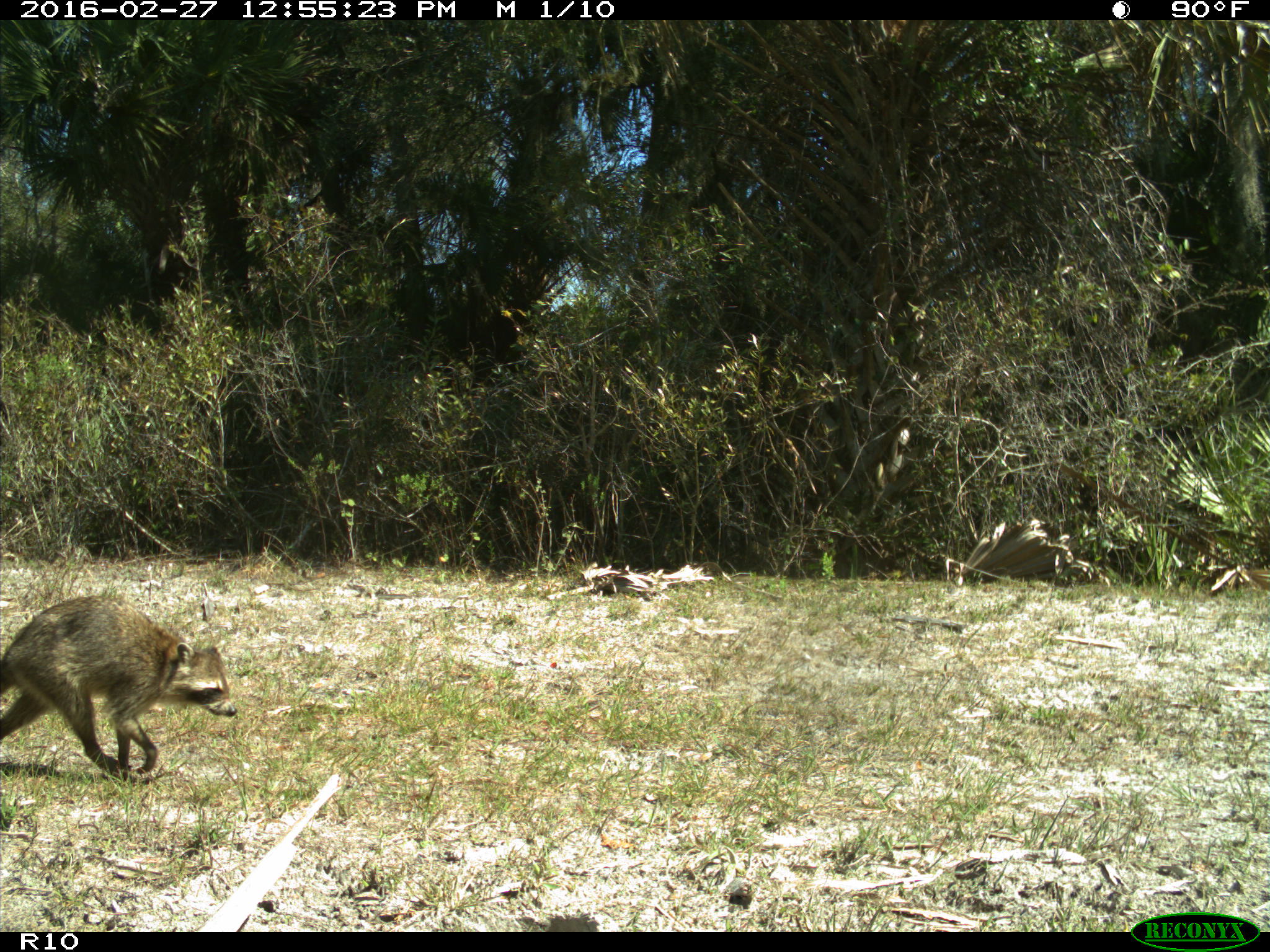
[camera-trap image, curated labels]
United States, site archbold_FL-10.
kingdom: Animalia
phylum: Chordata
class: Mammalia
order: Carnivora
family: Procyonidae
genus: Procyon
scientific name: Procyon lotor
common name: common raccoon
Procyon lotor (common raccoon).